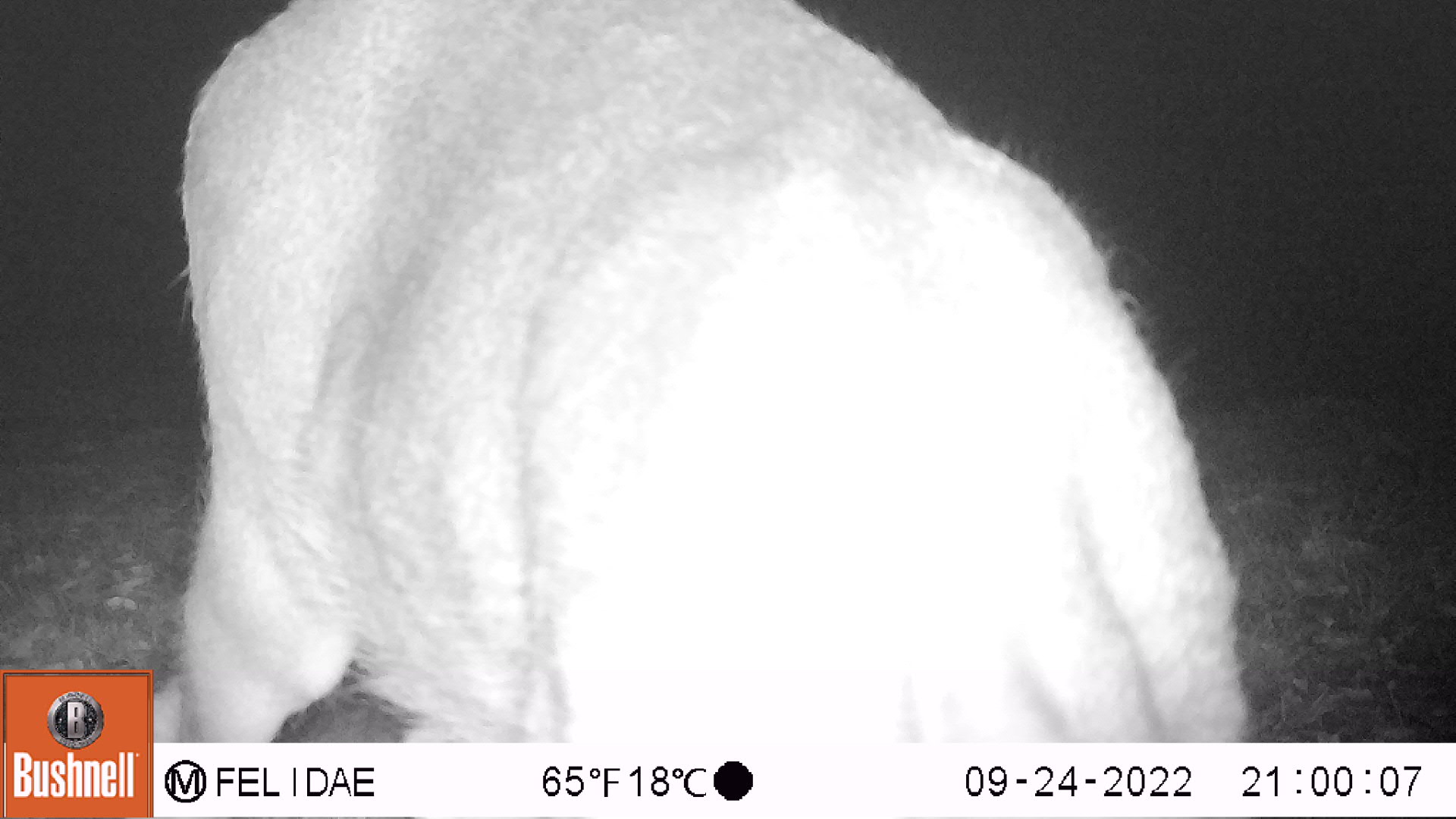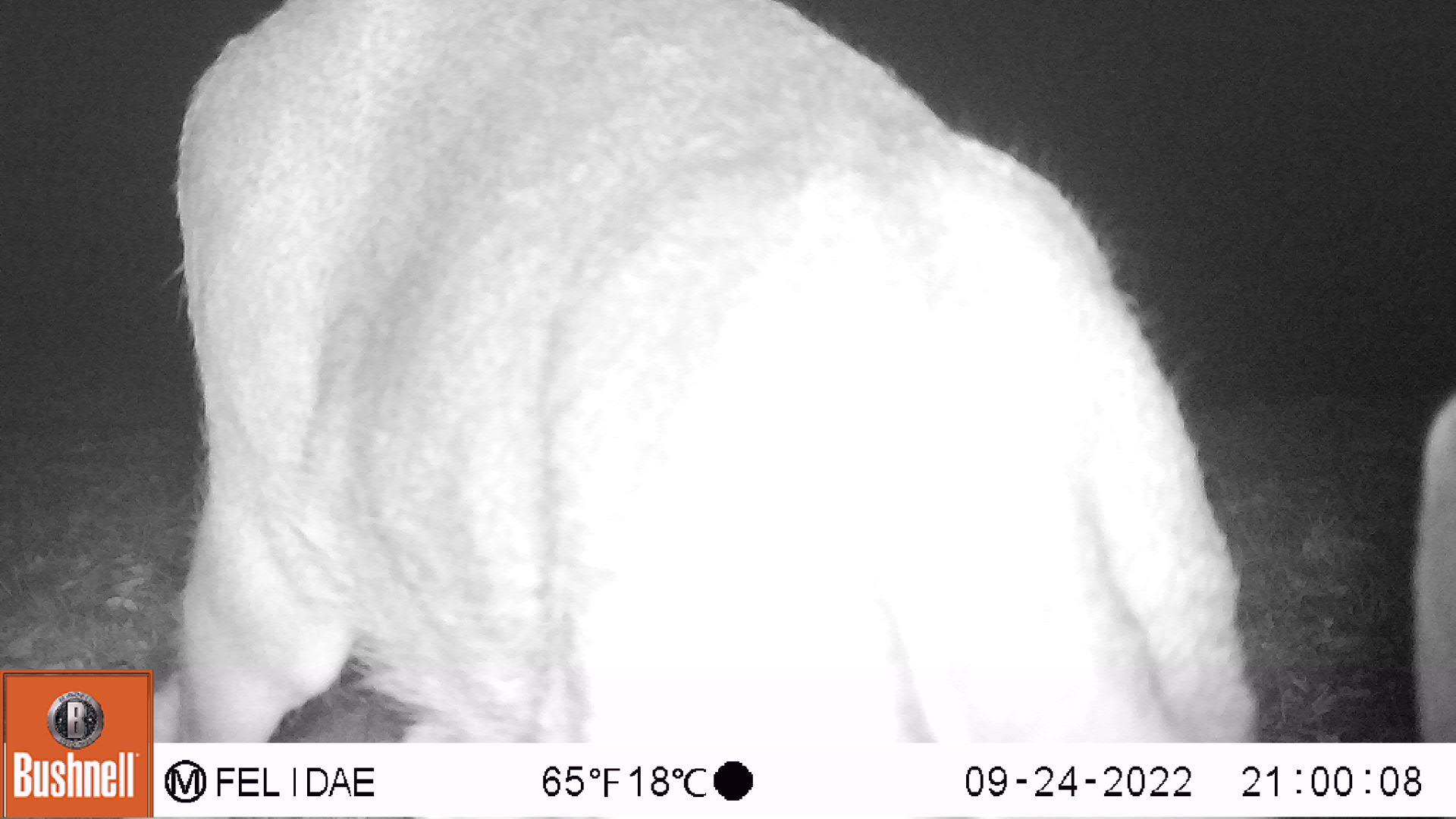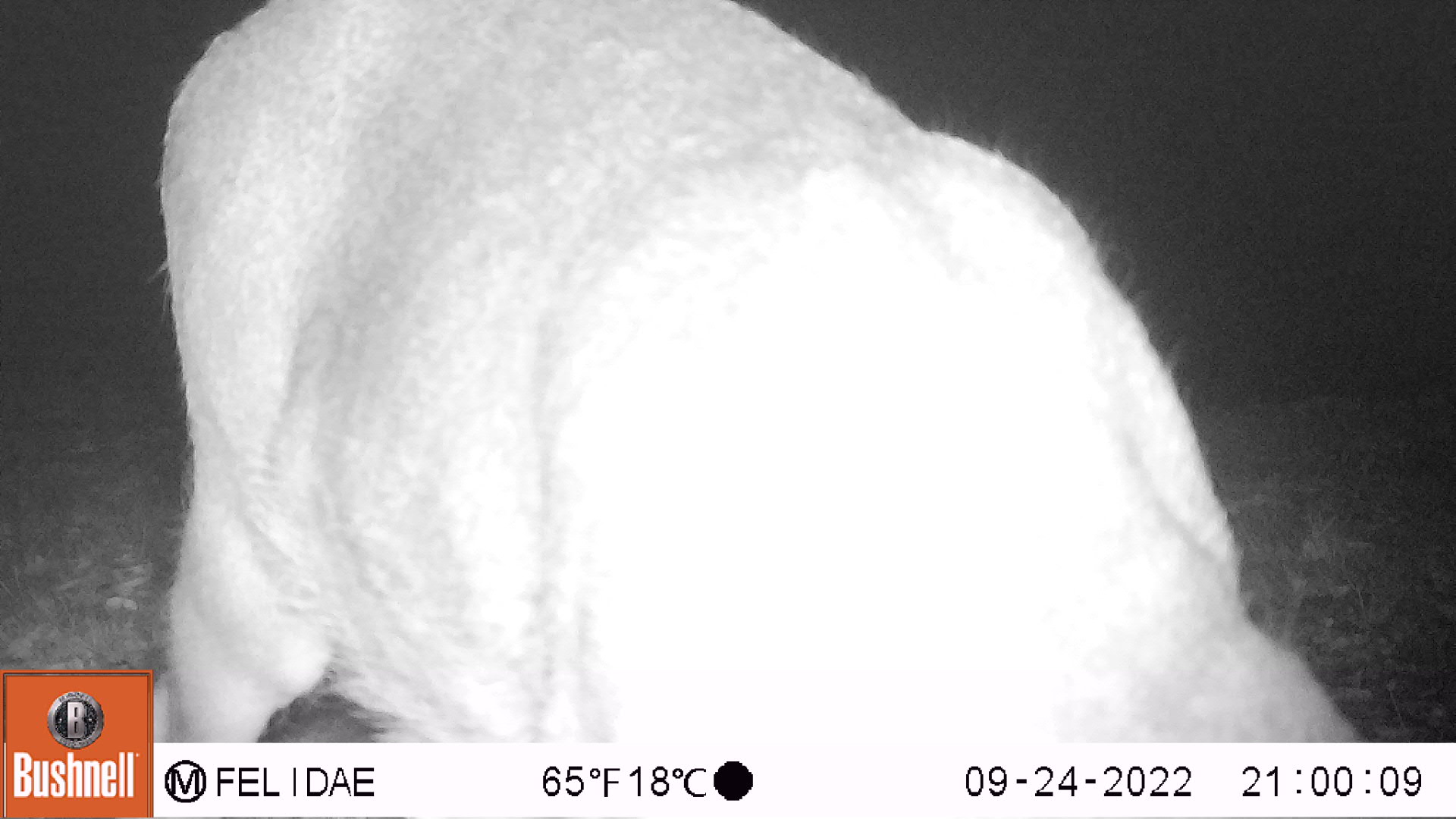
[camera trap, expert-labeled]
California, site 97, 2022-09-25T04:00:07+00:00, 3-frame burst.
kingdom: Animalia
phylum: Chordata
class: Mammalia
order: Artiodactyla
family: Cervidae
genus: Odocoileus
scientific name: Odocoileus hemionus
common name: mule deer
Mule deer (Odocoileus hemionus).